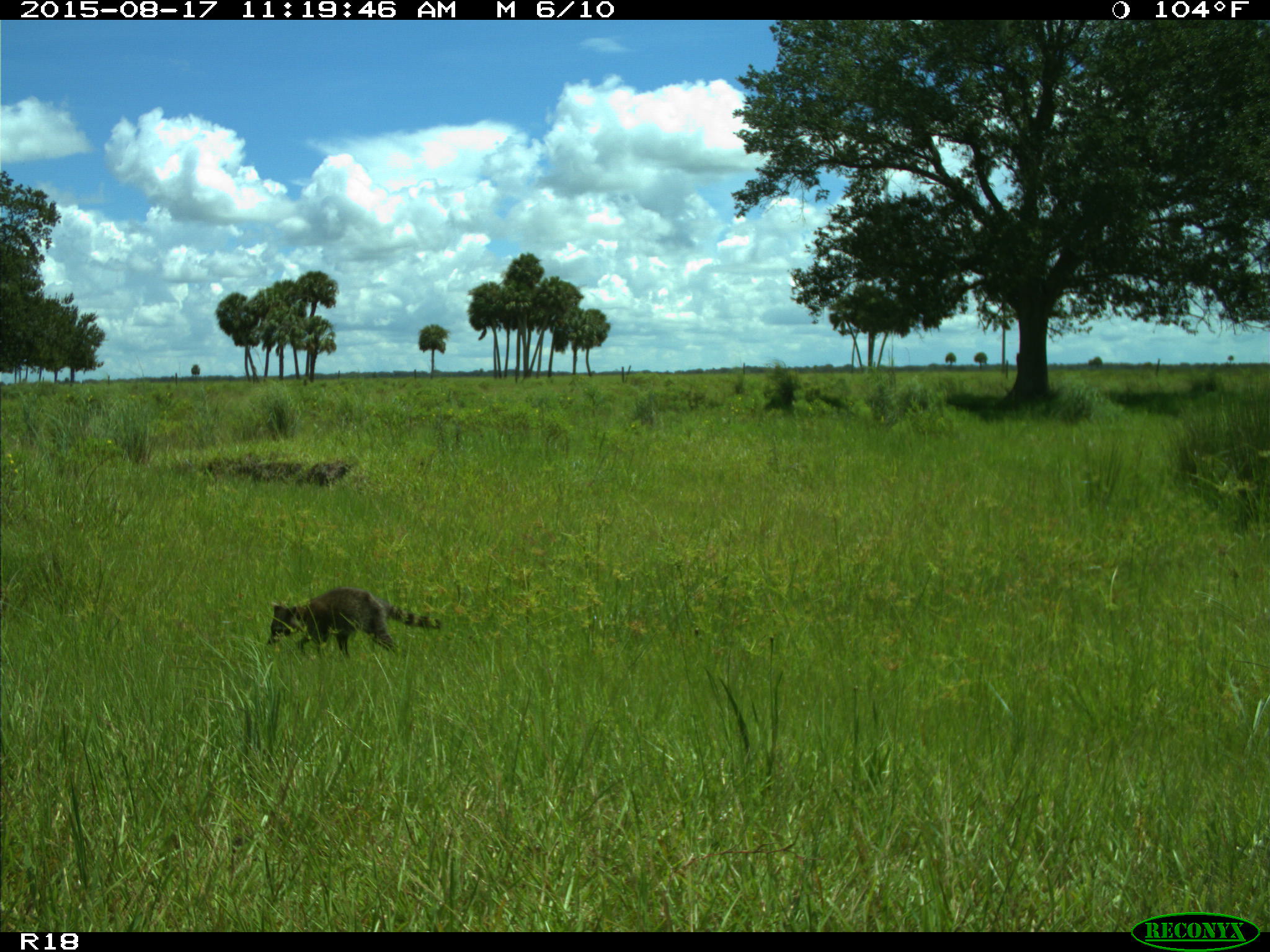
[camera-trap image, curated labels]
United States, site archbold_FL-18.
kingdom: Animalia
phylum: Chordata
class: Mammalia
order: Carnivora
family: Procyonidae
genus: Procyon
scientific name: Procyon lotor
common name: common raccoon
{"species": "Procyon lotor (common raccoon)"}